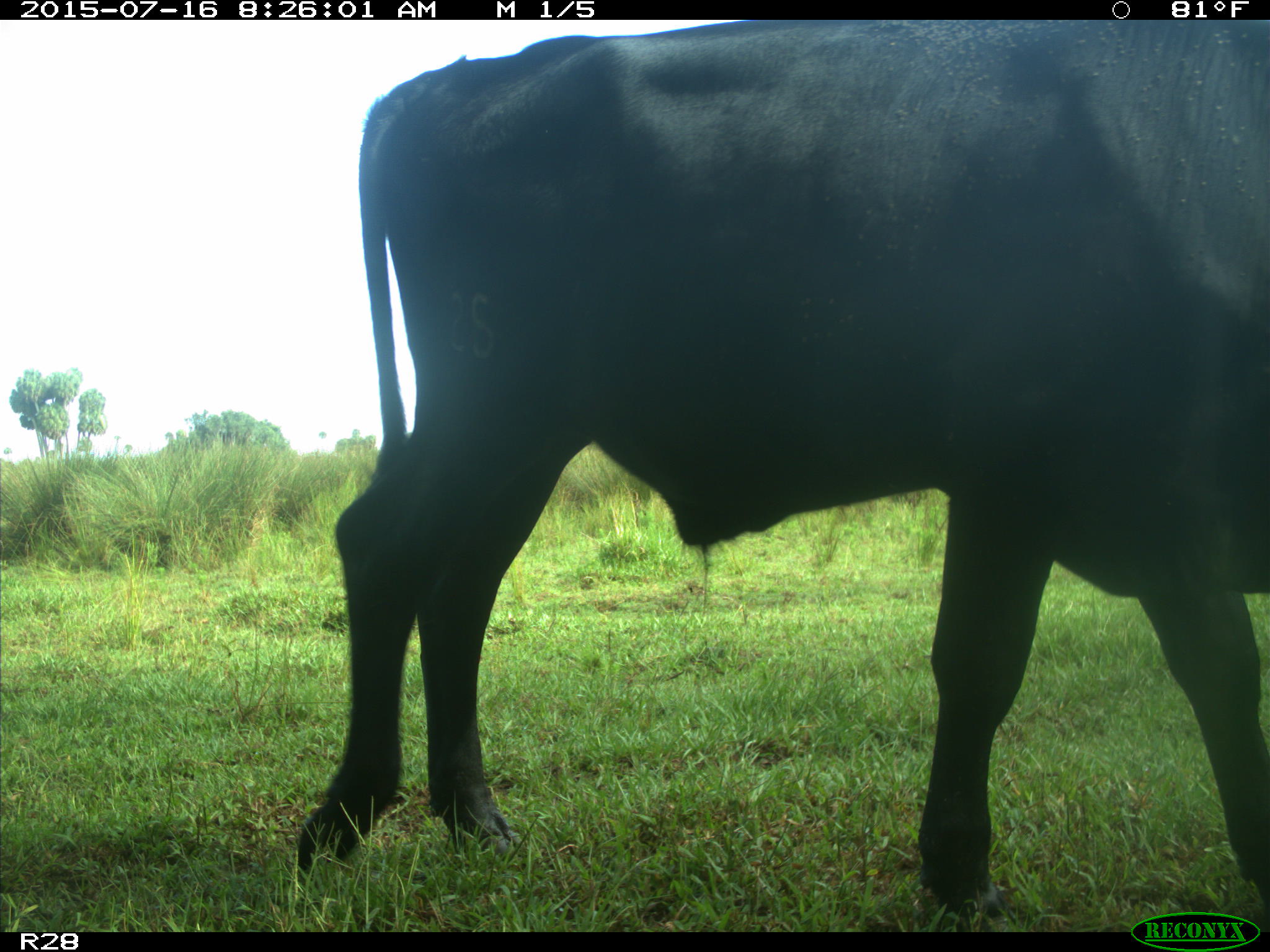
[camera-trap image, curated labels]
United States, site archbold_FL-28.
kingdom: Animalia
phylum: Chordata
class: Mammalia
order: Artiodactyla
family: Bovidae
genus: Bos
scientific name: Bos taurus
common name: domestic cow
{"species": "Bos taurus (domestic cow)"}